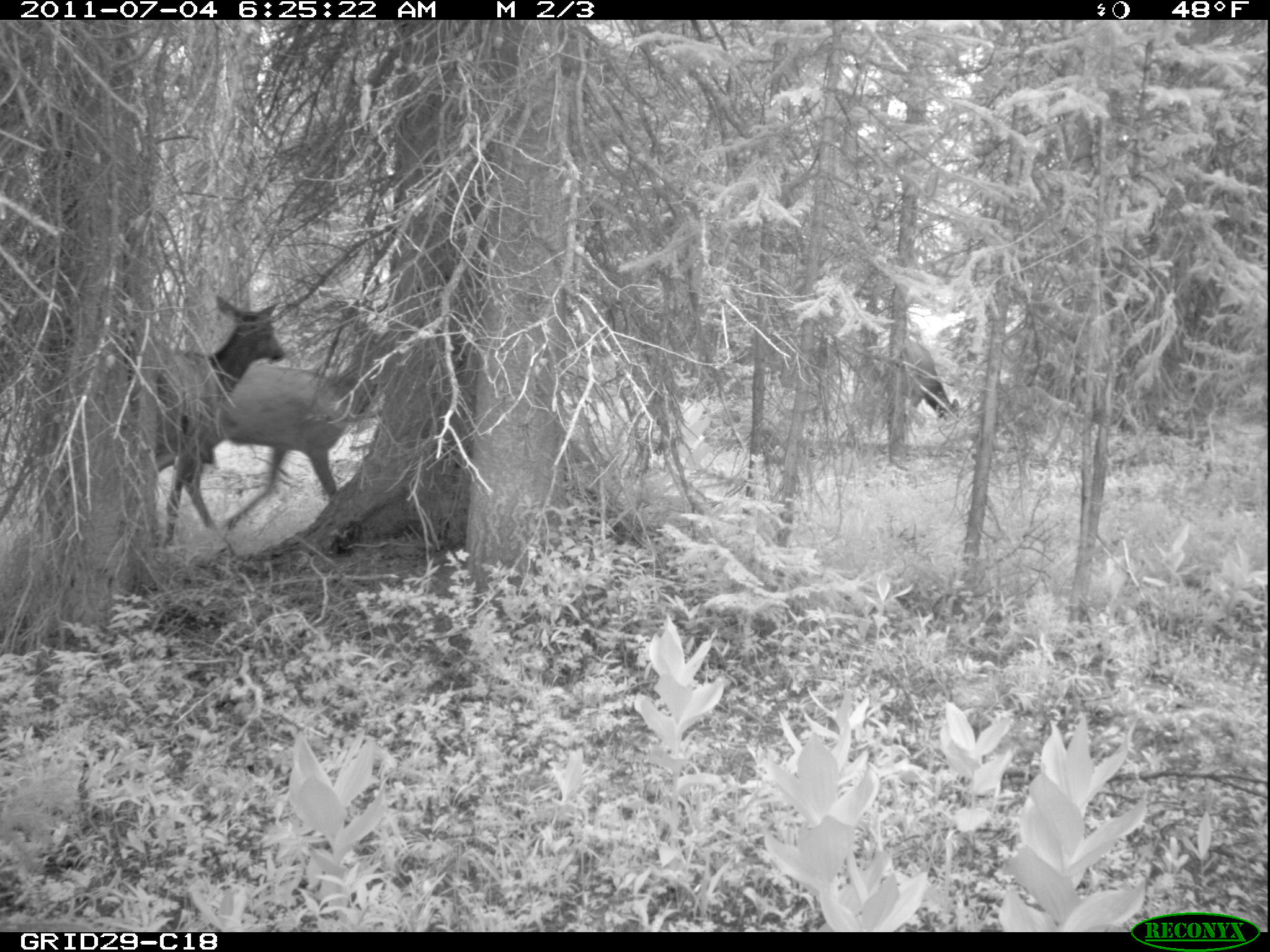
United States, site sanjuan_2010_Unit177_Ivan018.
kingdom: Animalia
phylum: Chordata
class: Mammalia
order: Artiodactyla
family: Cervidae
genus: Cervus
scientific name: Cervus elaphus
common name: red deer